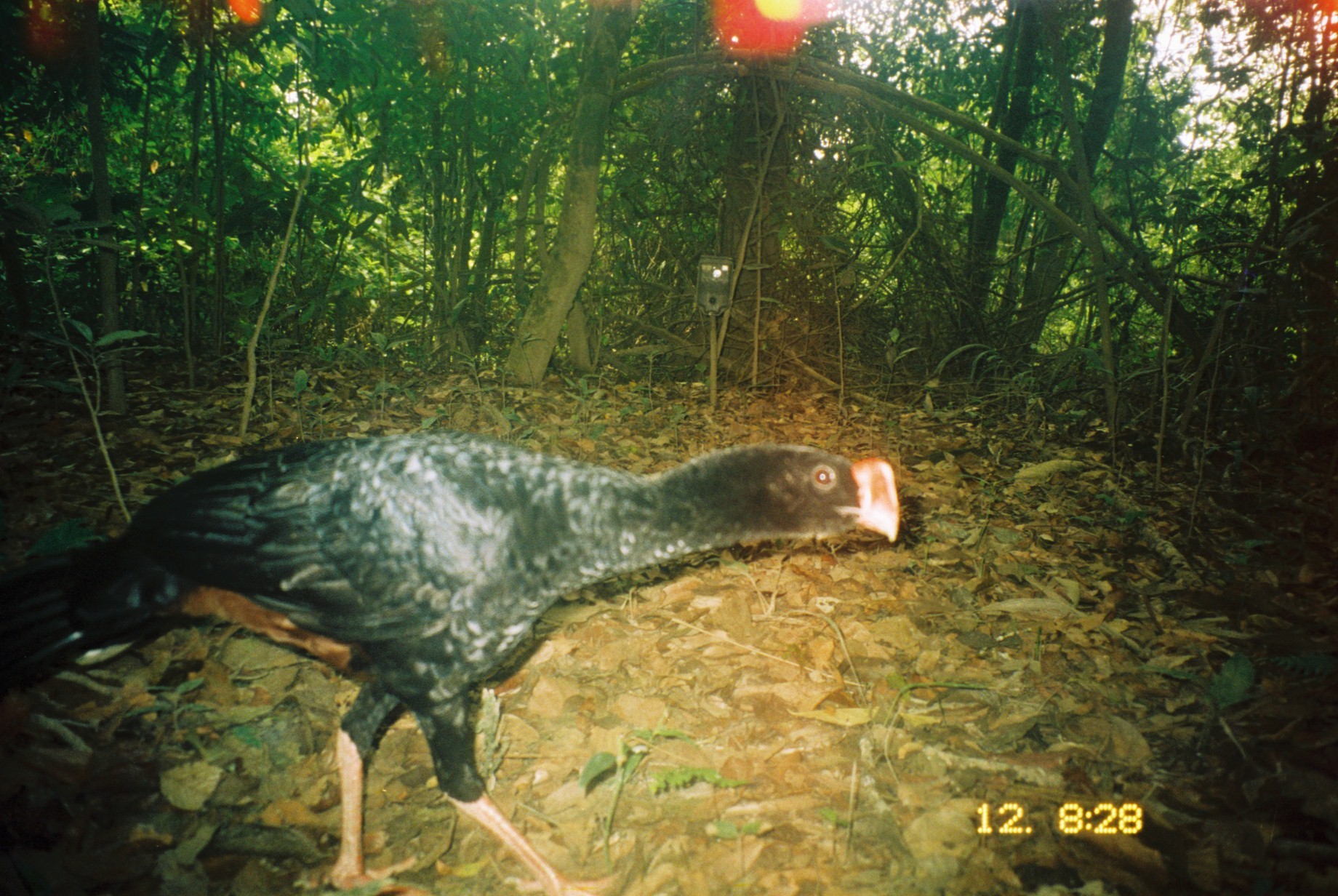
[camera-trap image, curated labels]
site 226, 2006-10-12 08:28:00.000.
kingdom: Animalia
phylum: Chordata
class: Aves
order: Galliformes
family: Cracidae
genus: Mitu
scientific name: Mitu tuberosum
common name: razor-billed curassow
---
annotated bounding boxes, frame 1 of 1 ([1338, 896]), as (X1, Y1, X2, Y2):
mitu tuberosum: (0, 429, 900, 896)